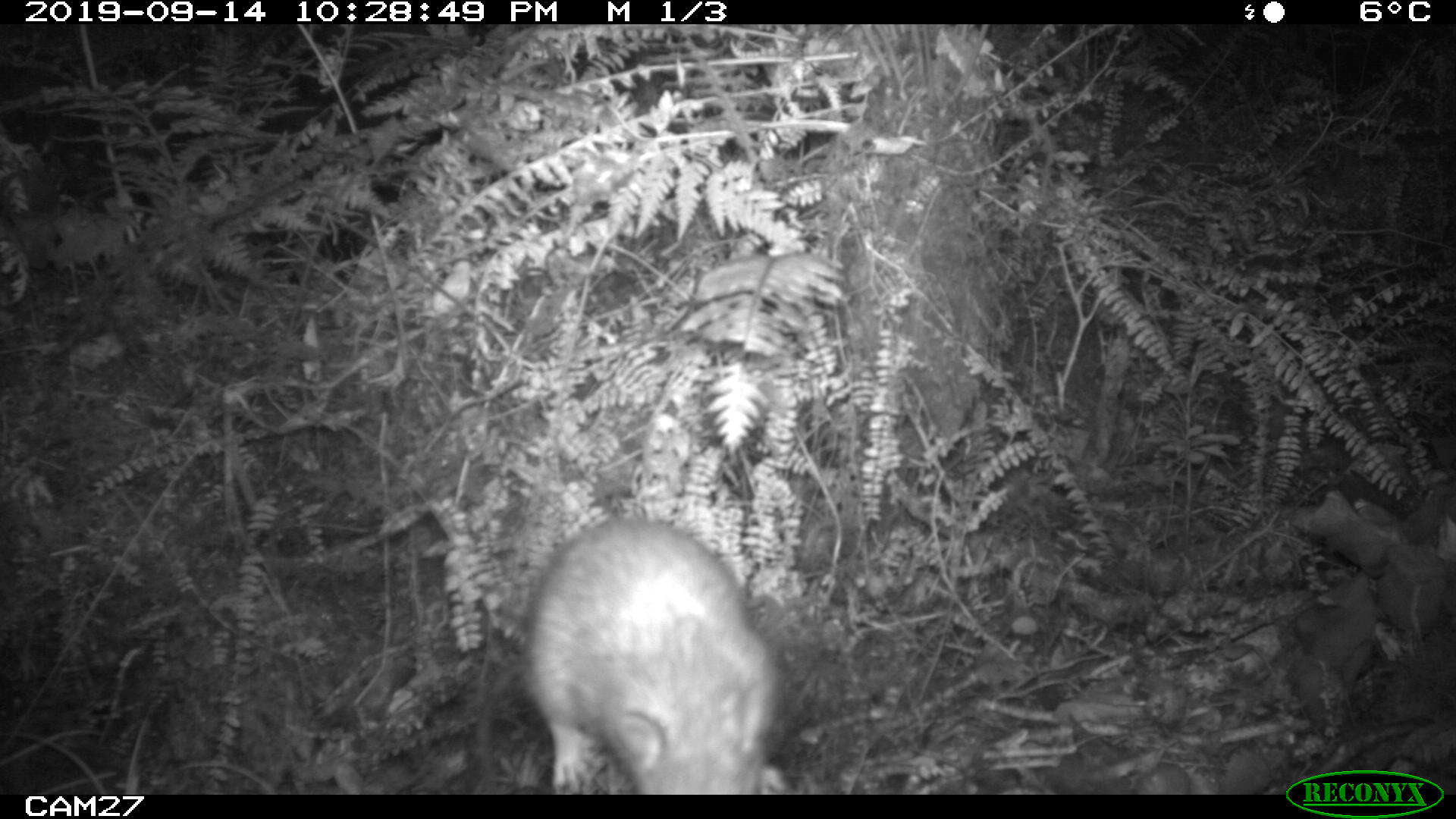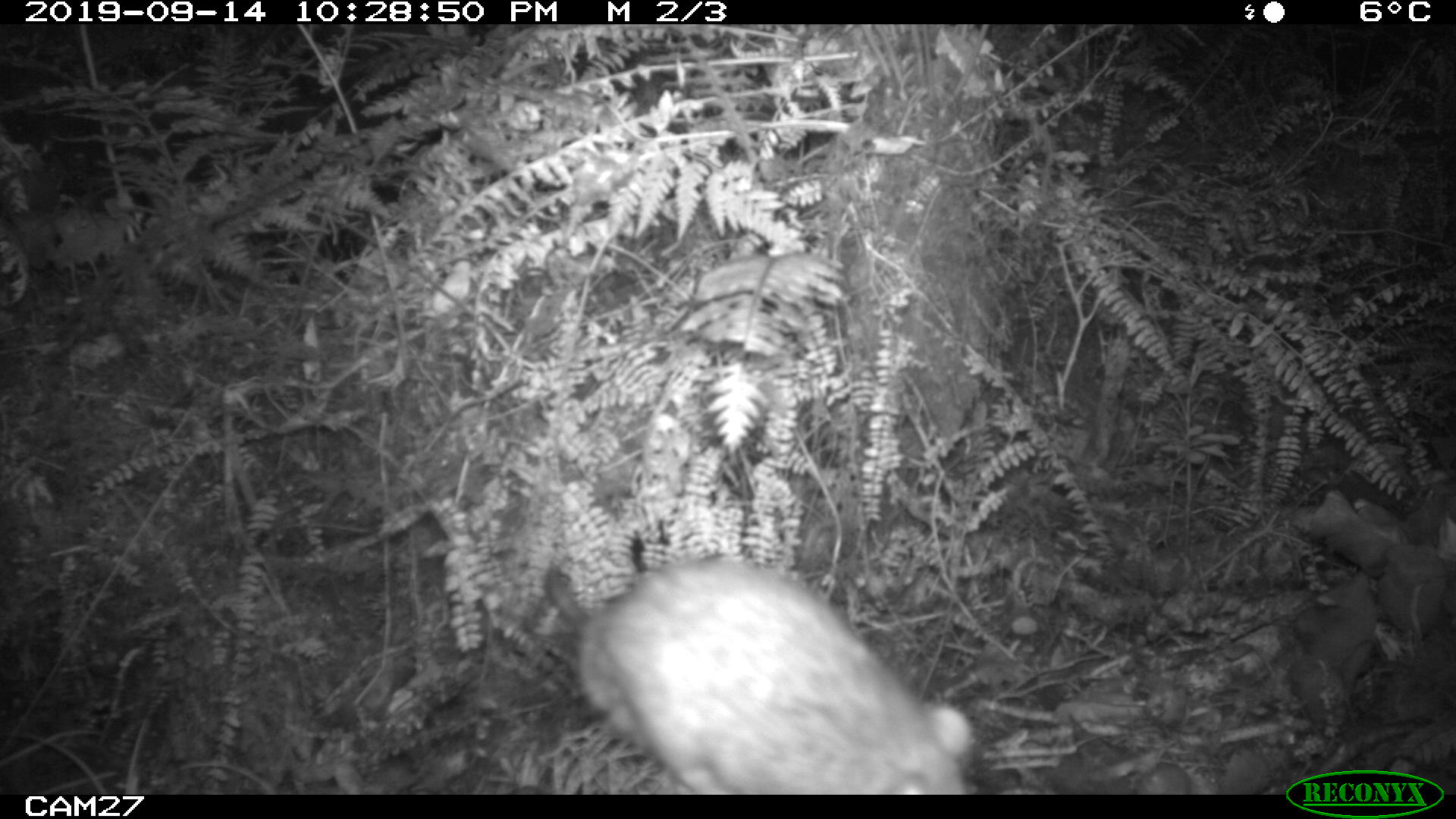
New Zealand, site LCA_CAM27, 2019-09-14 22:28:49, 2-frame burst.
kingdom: Animalia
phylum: Chordata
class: Mammalia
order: Rodentia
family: Muridae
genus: Rattus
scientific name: Rattus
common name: rat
Rat (Rattus).